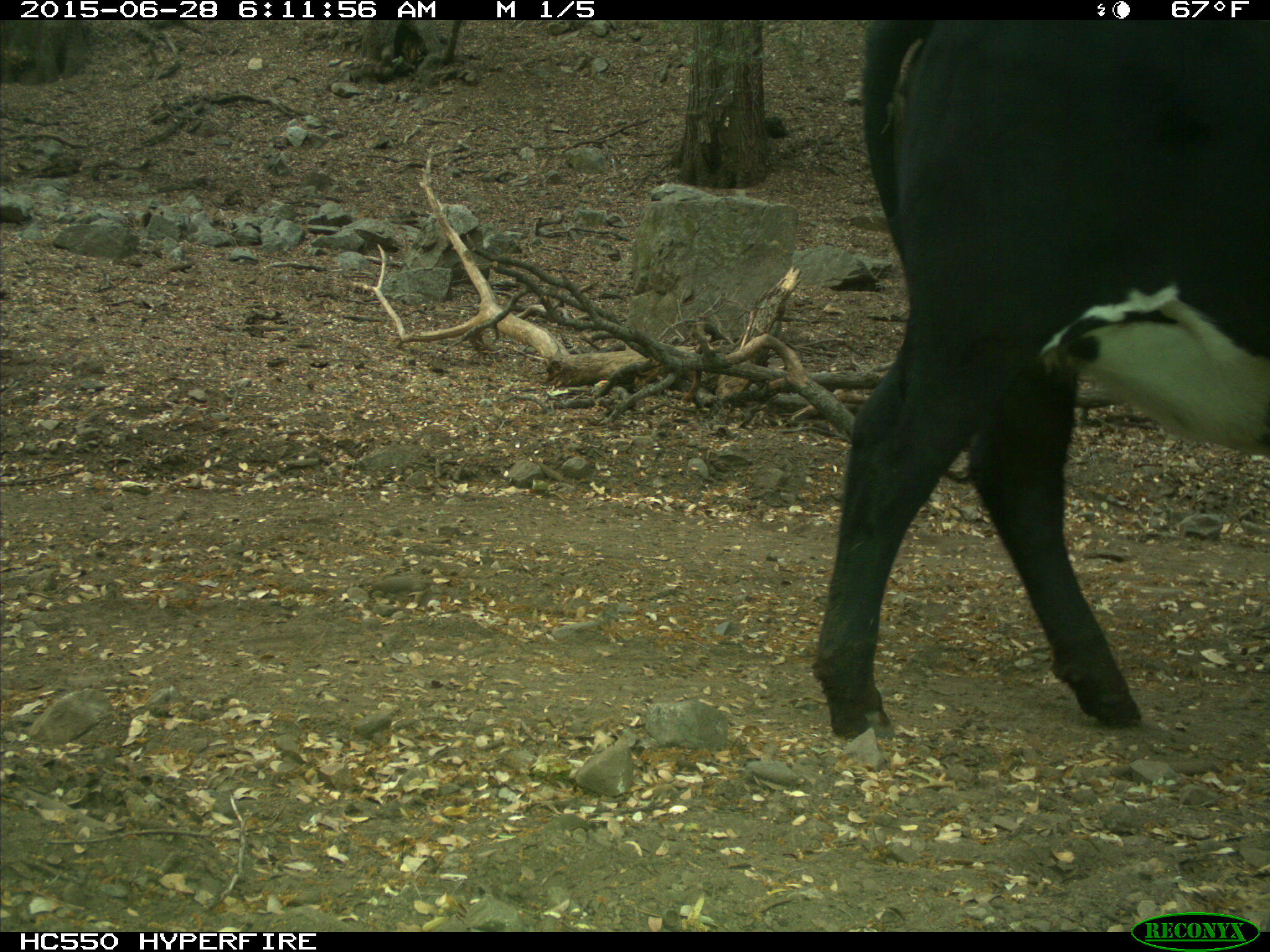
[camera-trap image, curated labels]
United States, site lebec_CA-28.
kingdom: Animalia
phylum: Chordata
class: Mammalia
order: Artiodactyla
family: Bovidae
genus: Bos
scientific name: Bos taurus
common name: domestic cow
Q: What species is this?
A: Bos taurus (domestic cow).